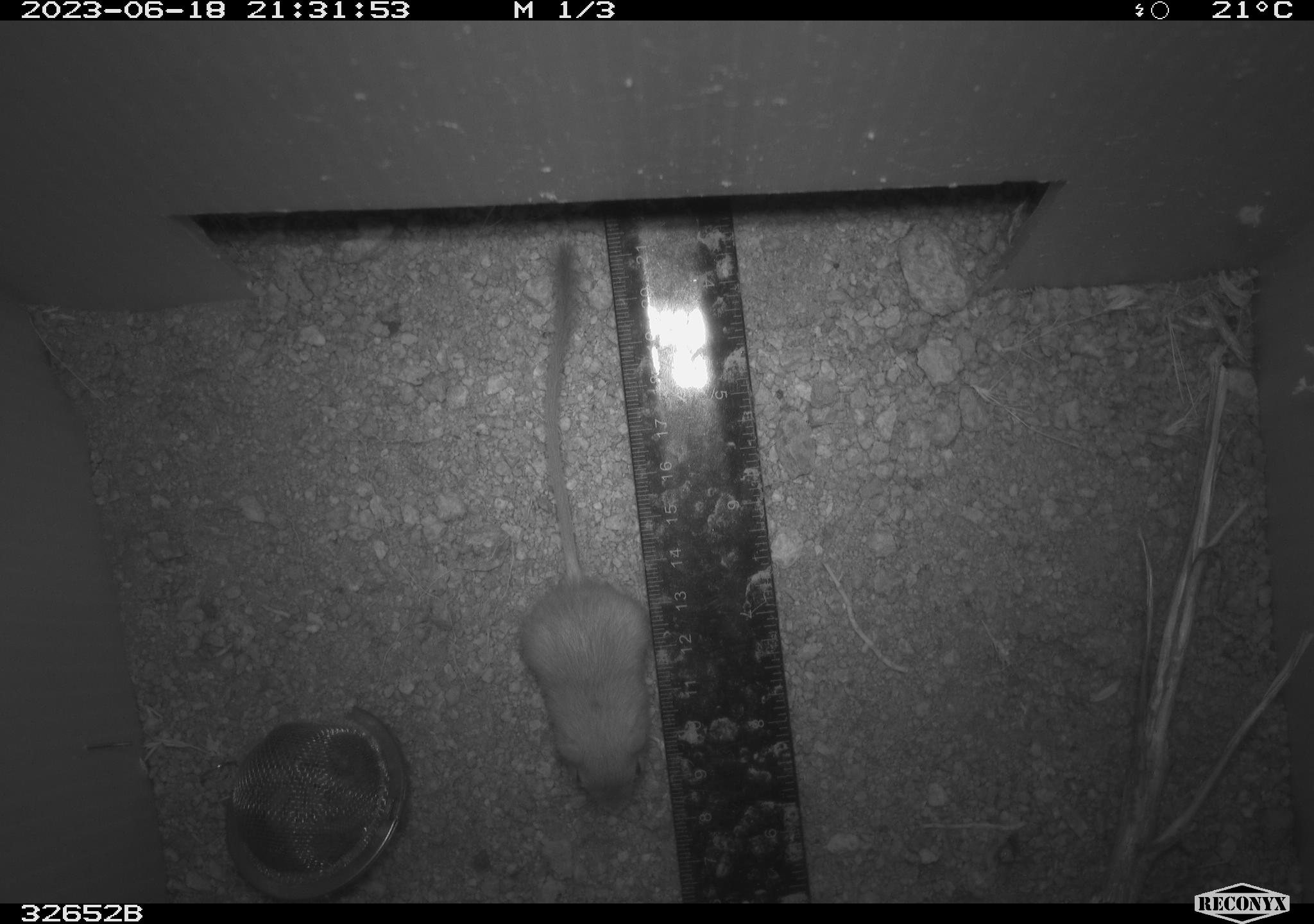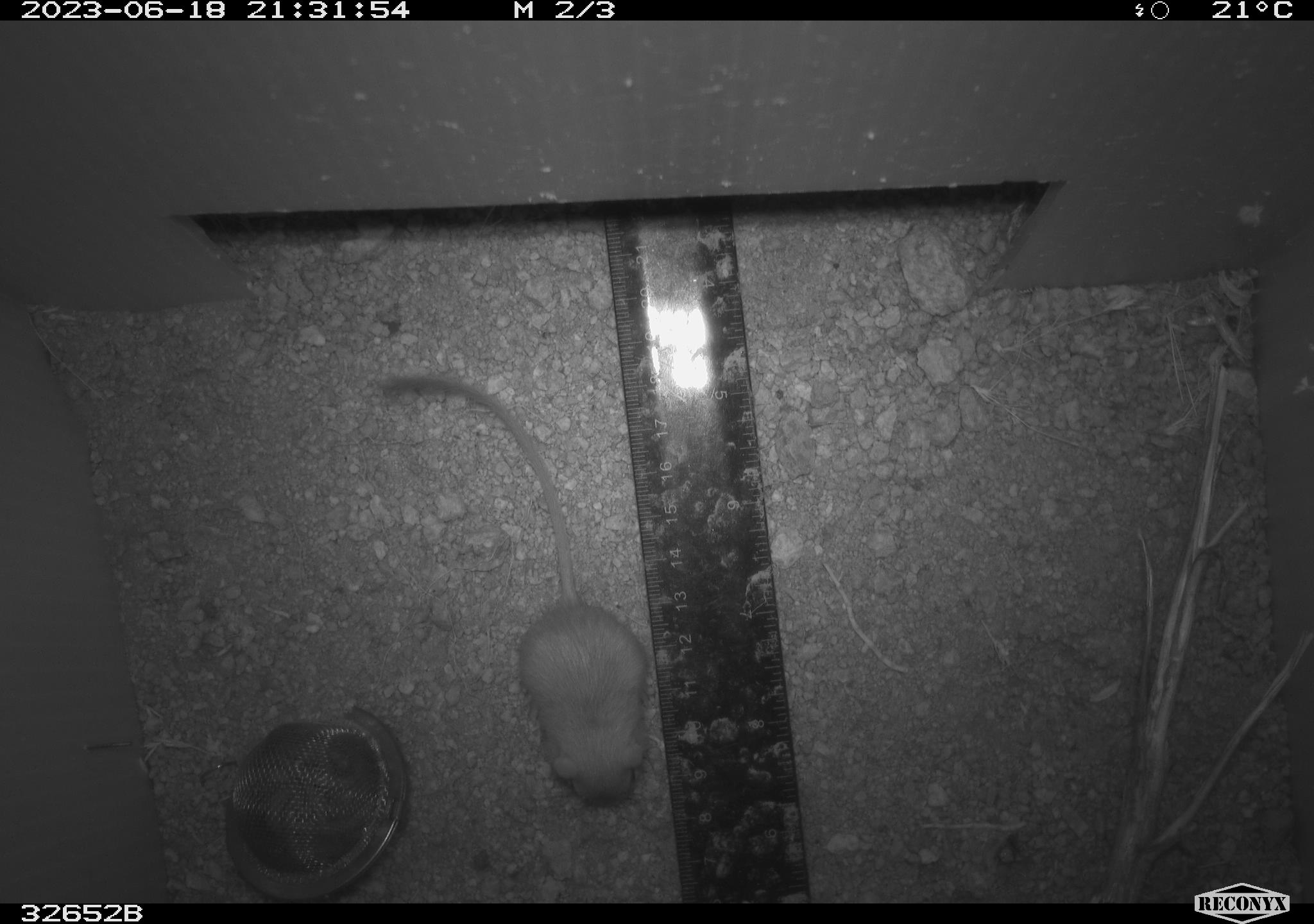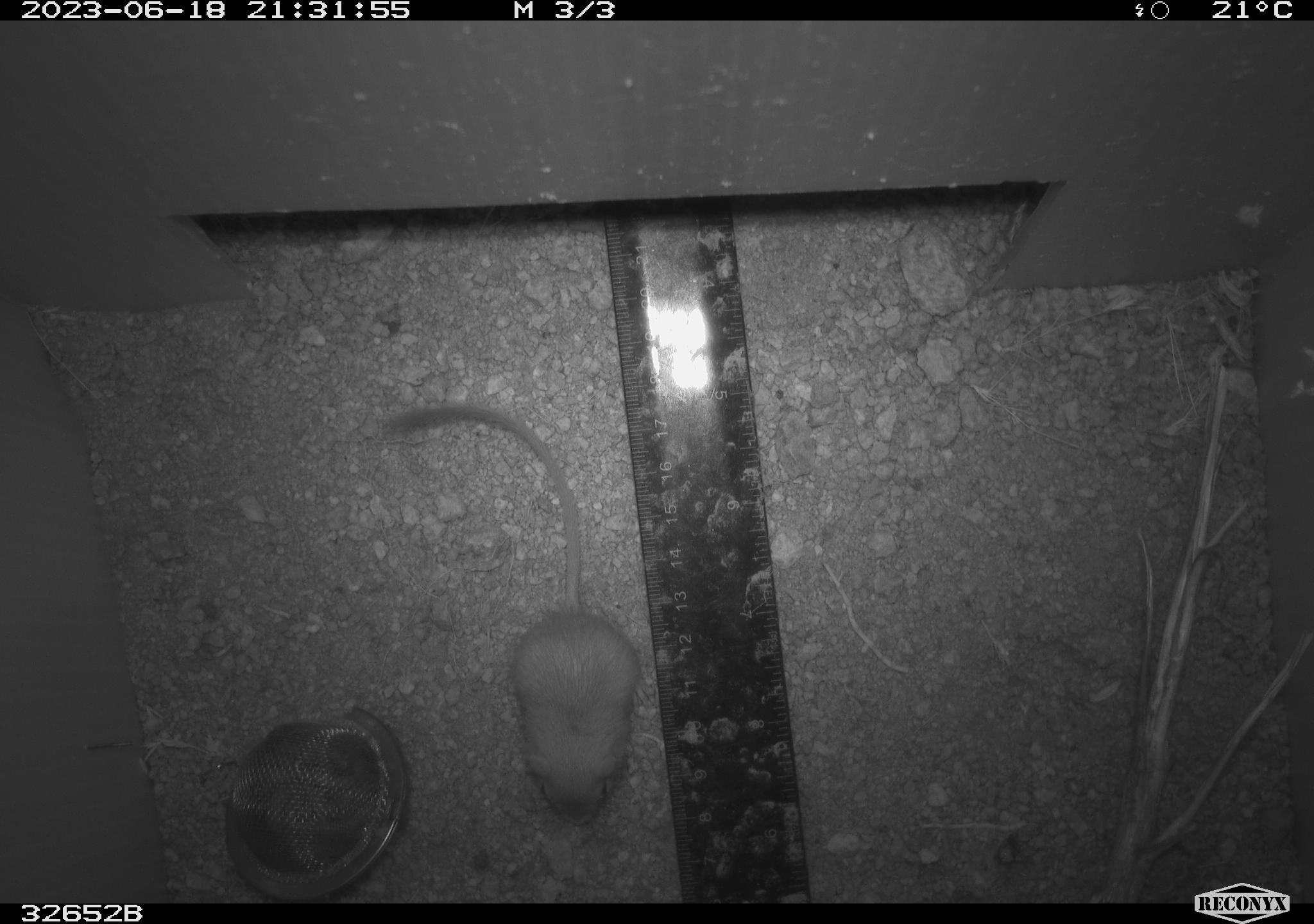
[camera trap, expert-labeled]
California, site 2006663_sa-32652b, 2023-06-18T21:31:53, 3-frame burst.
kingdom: Animalia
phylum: Chordata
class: Mammalia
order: Rodentia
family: Heteromyidae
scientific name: Heteromyidae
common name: kangaroo rats and pocket mice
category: heteromyidae family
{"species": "heteromyidae family (kangaroo rats and pocket mice) (Heteromyidae)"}